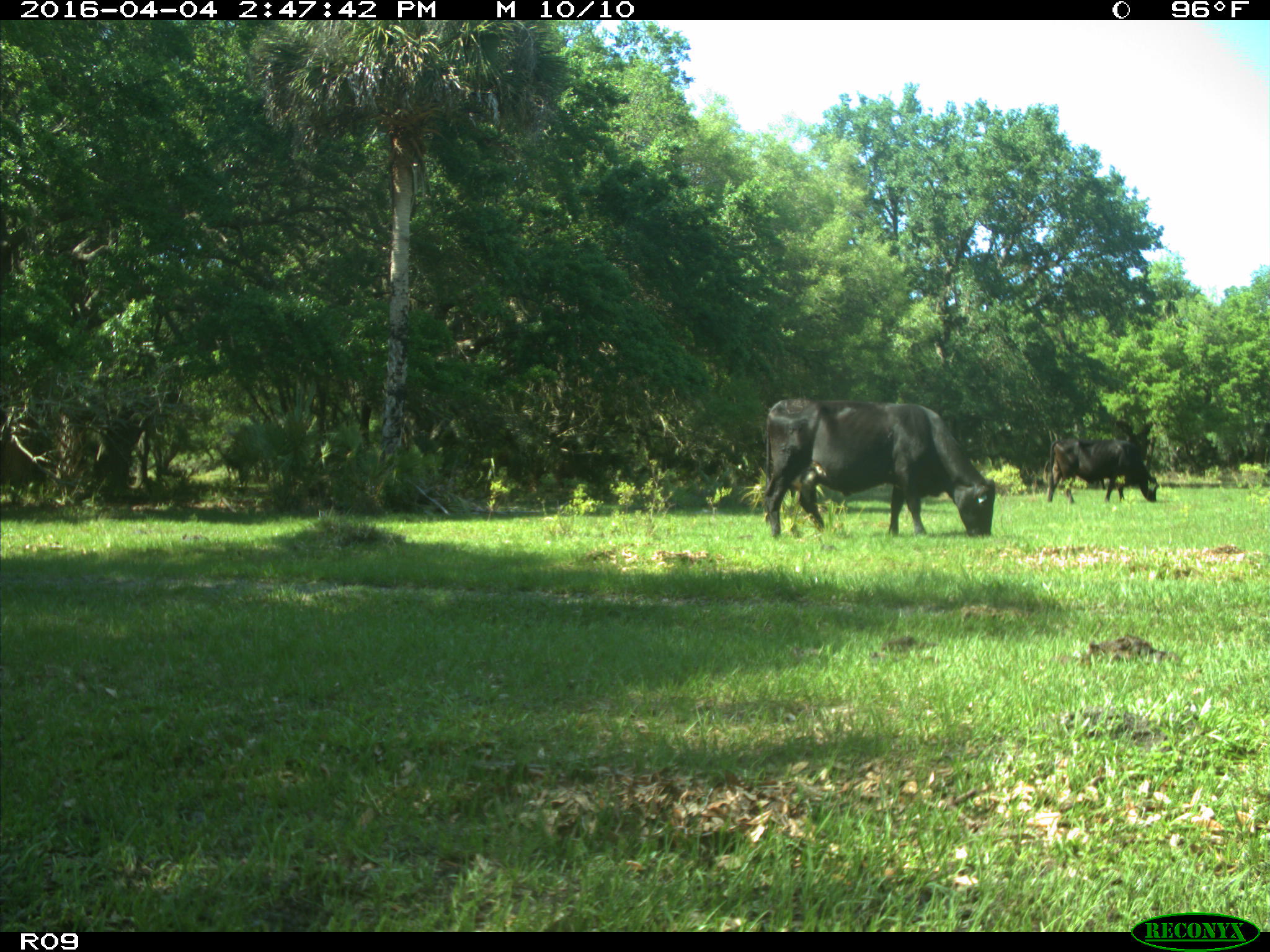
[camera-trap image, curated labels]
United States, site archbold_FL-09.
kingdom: Animalia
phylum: Chordata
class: Mammalia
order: Artiodactyla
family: Bovidae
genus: Bos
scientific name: Bos taurus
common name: domestic cow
Bos taurus (domestic cow).